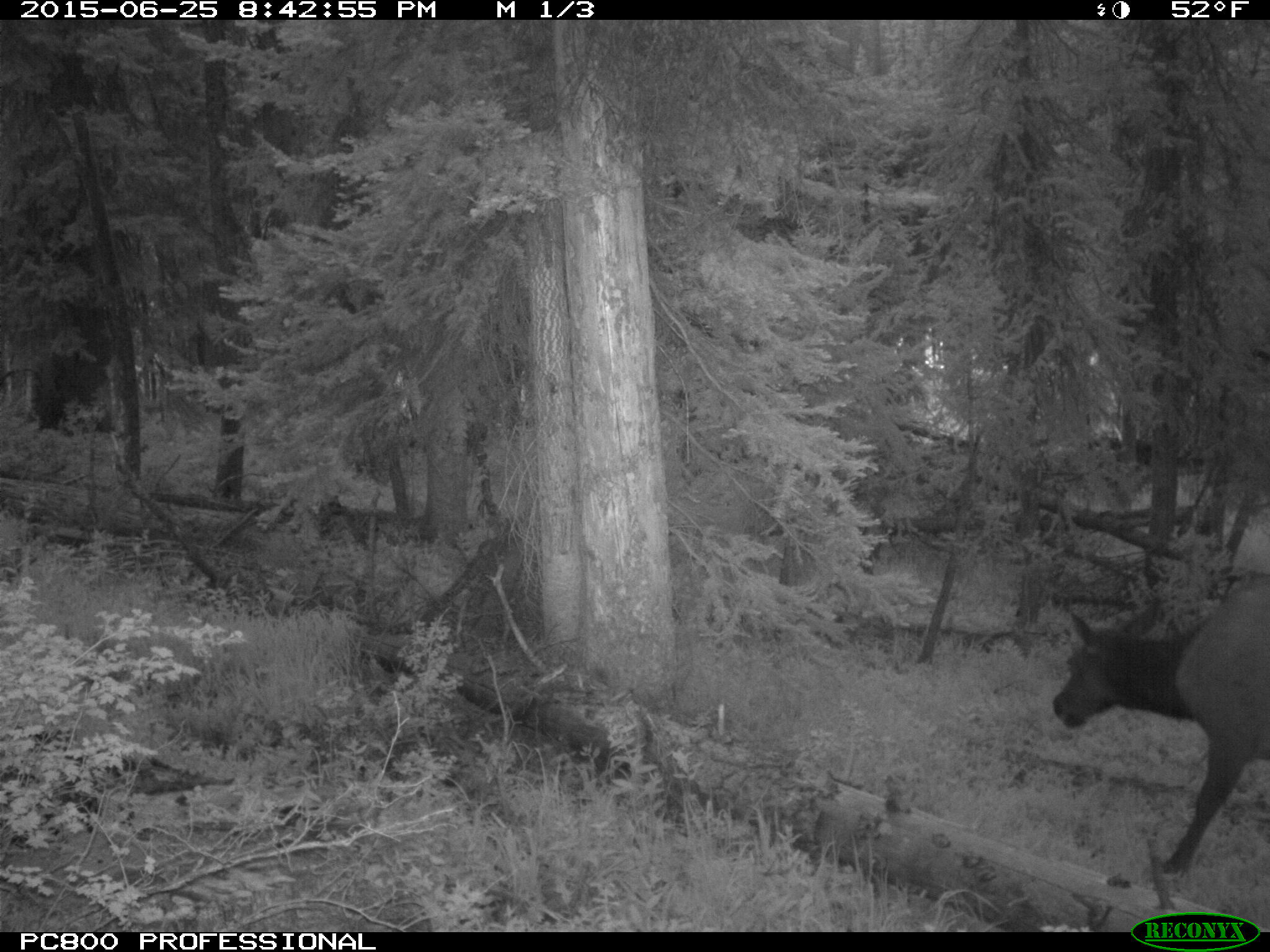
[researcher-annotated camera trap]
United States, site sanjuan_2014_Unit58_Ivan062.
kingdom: Animalia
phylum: Chordata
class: Mammalia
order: Artiodactyla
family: Cervidae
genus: Cervus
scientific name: Cervus elaphus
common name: red deer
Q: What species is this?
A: Cervus elaphus (red deer).